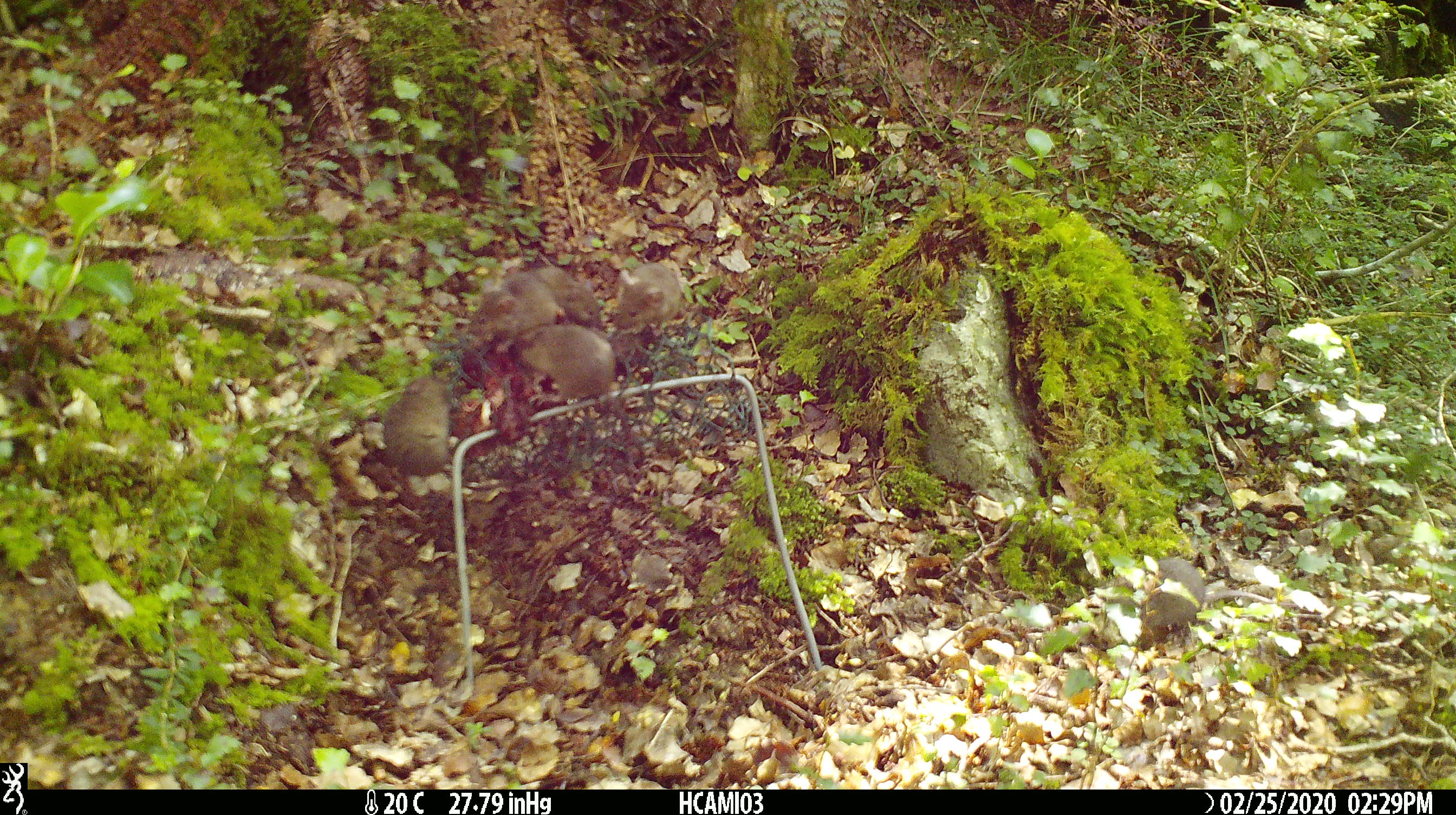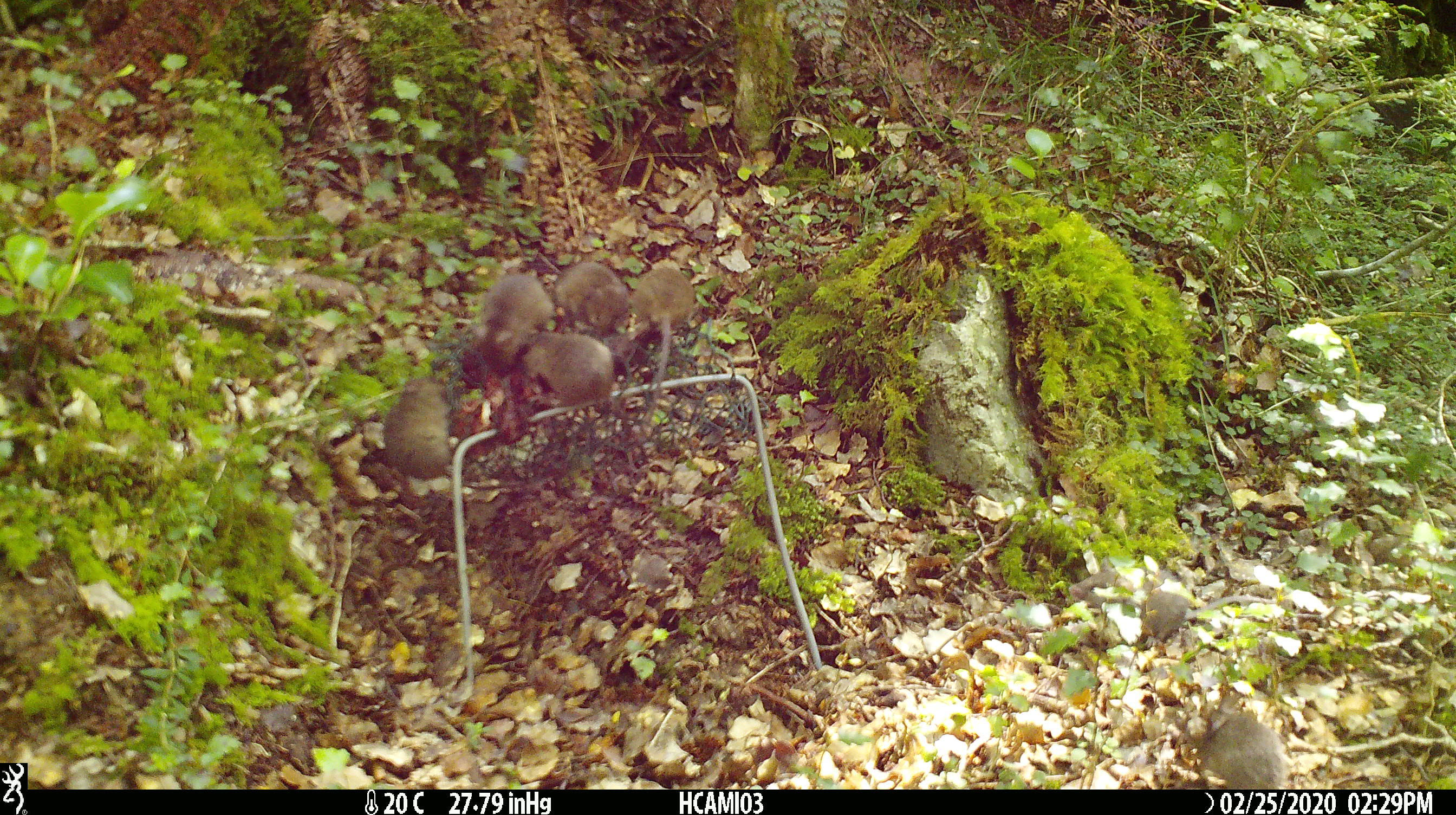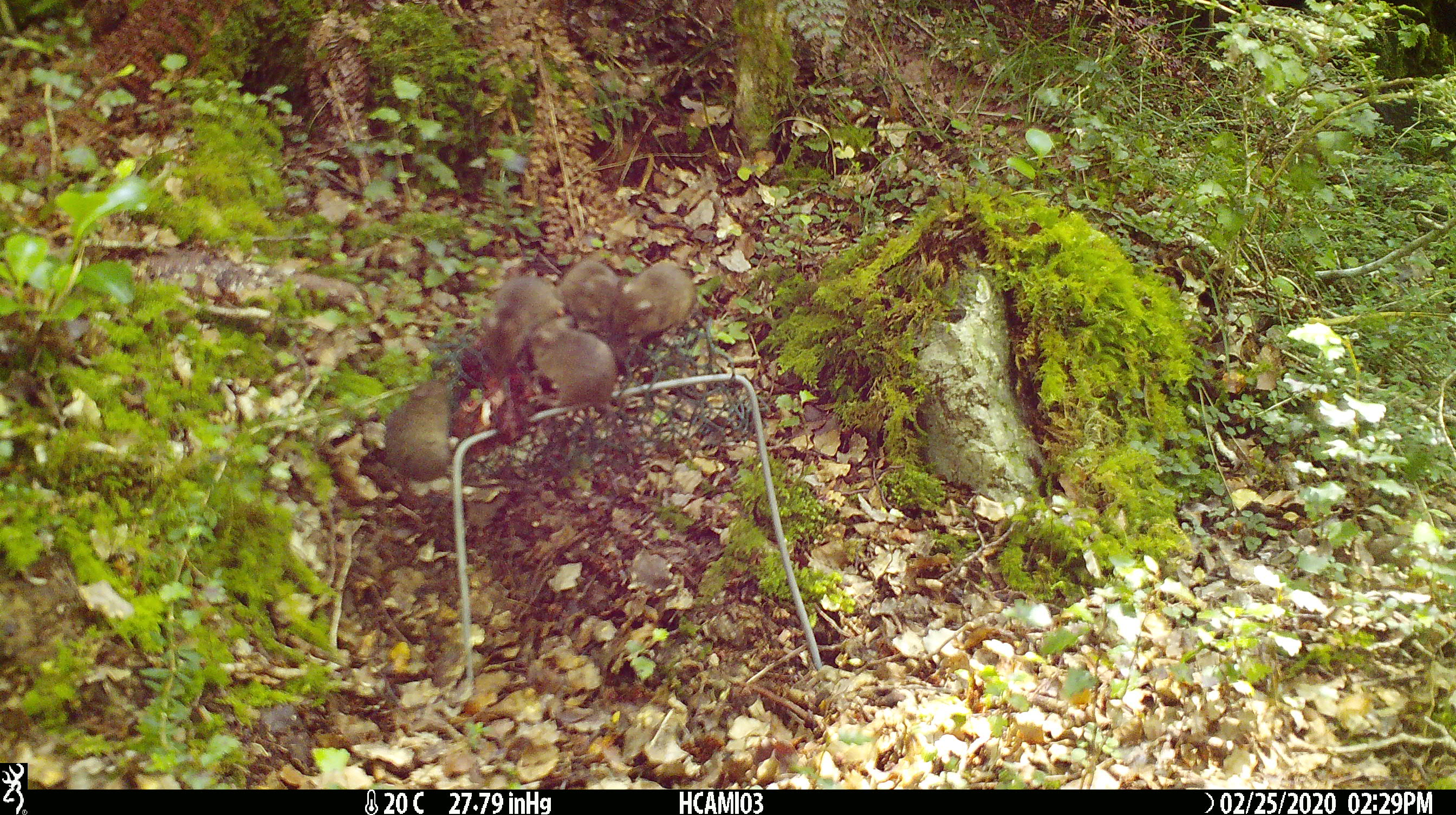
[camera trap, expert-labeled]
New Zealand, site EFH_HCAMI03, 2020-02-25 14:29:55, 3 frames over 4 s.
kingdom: Animalia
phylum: Chordata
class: Mammalia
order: Rodentia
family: Muridae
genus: Mus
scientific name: Mus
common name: mouse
Mouse (Mus).